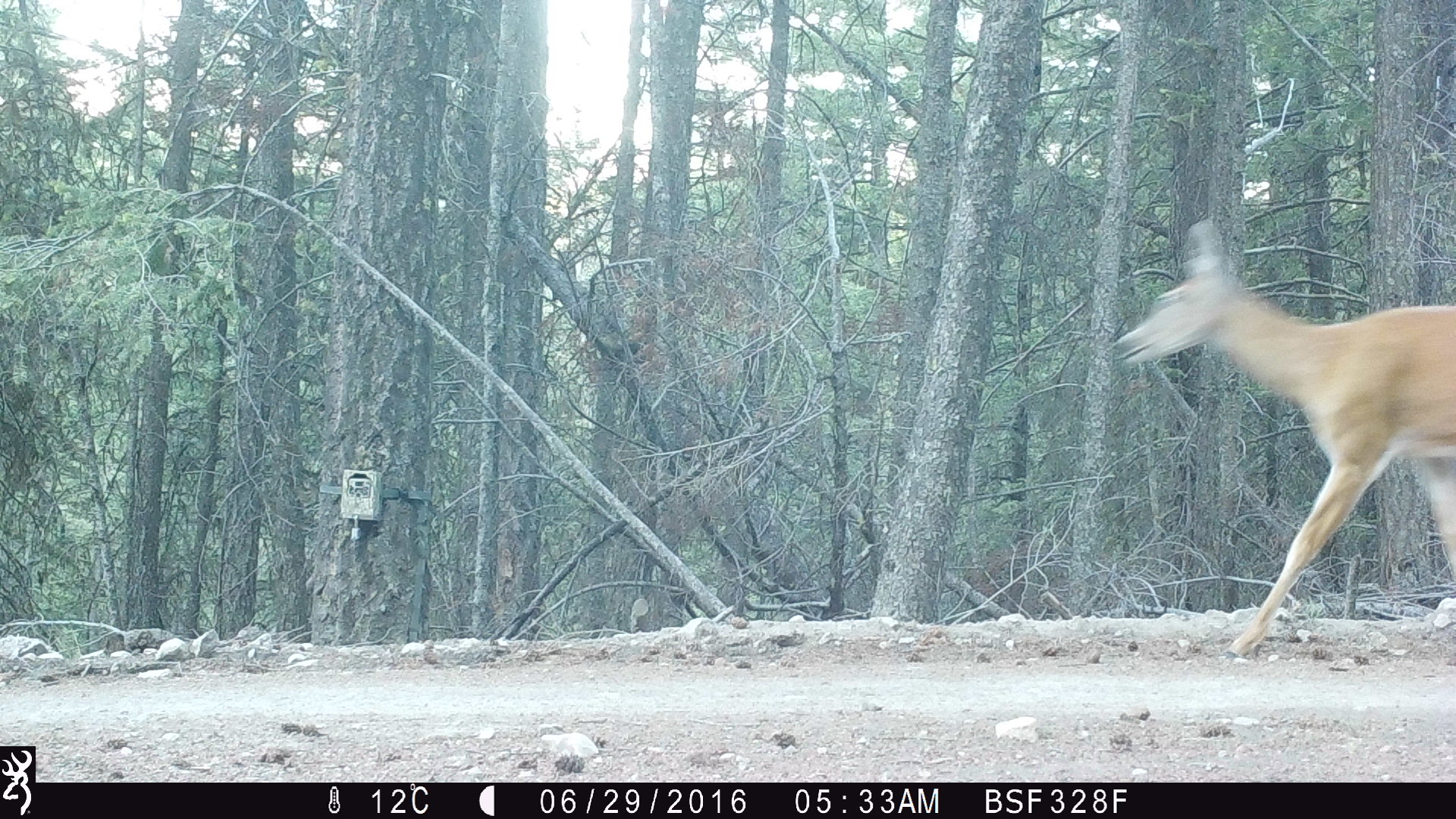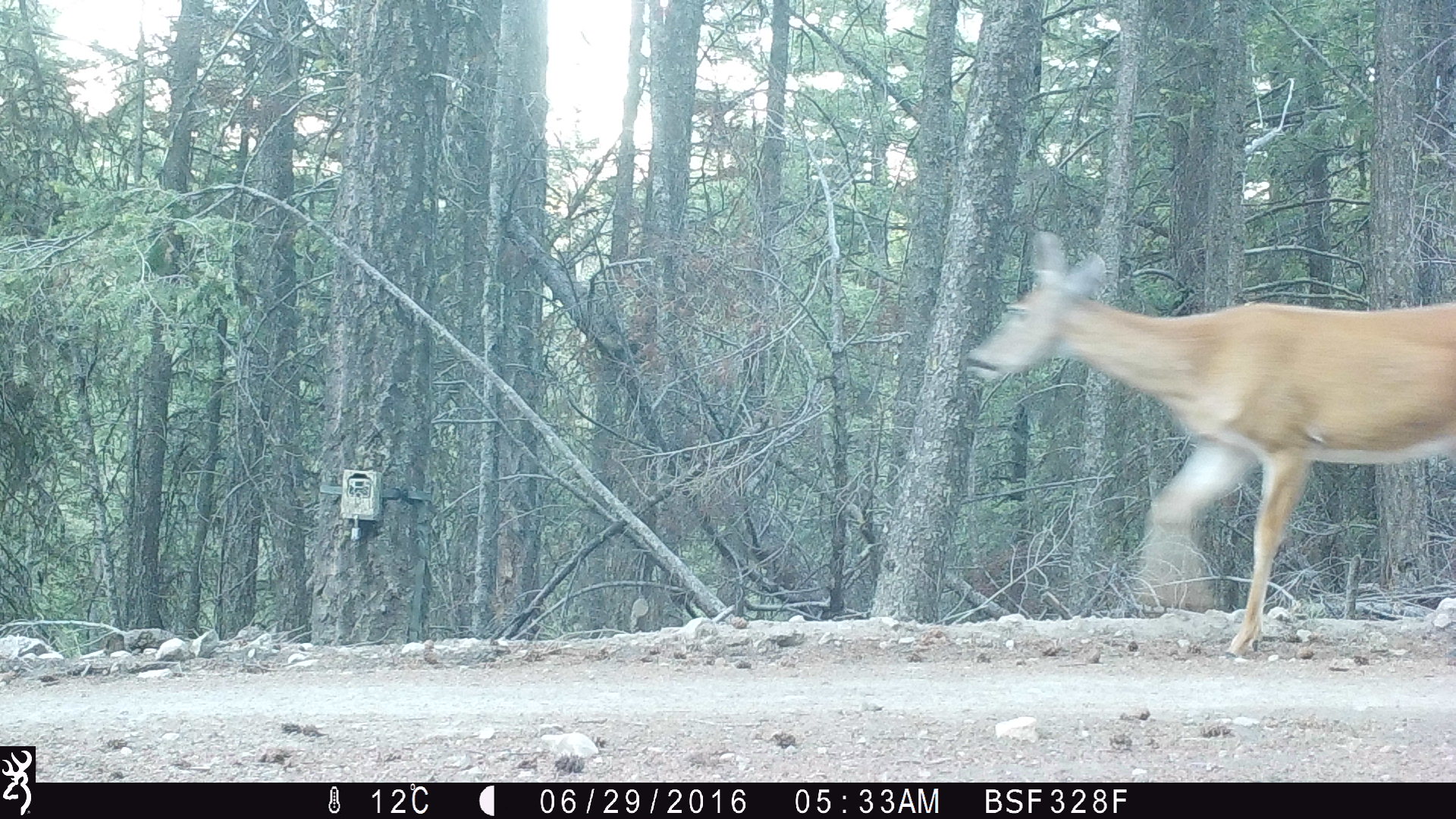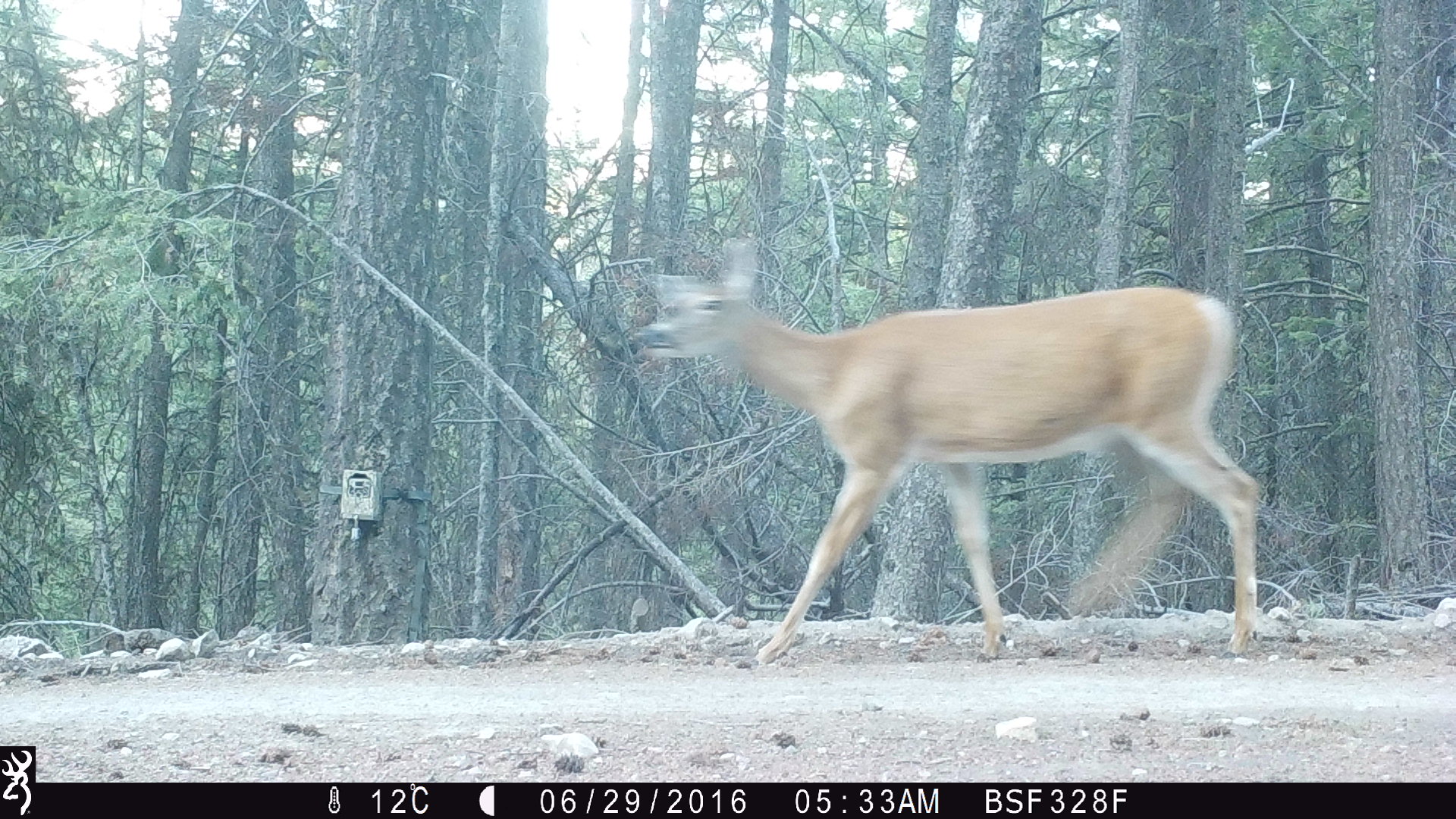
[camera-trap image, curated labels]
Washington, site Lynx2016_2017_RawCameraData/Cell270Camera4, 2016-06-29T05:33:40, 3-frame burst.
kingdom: Animalia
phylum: Chordata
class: Mammalia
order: Artiodactyla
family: Cervidae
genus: Odocoileus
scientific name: Odocoileus virginianus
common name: white-tailed deer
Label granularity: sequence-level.